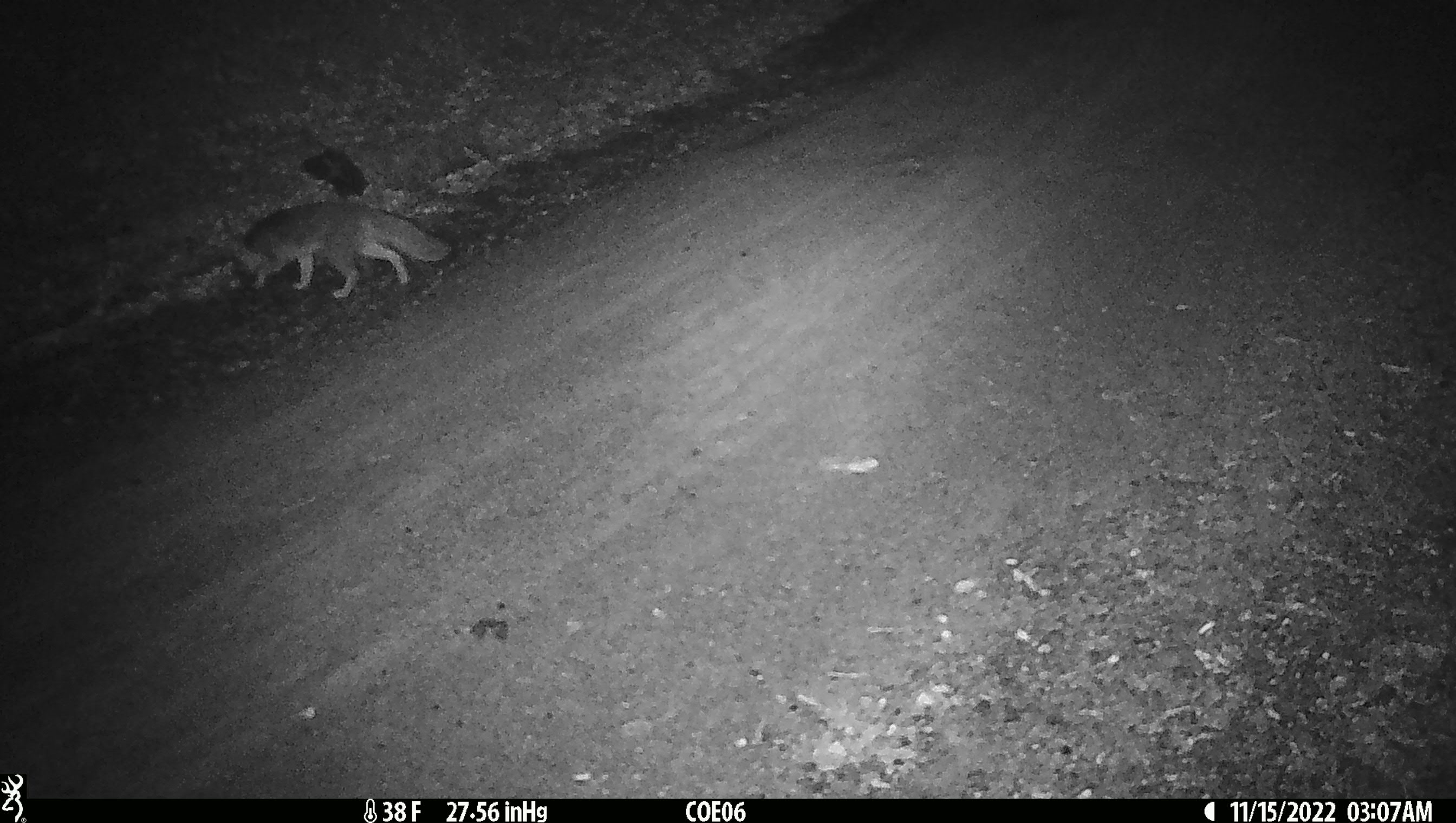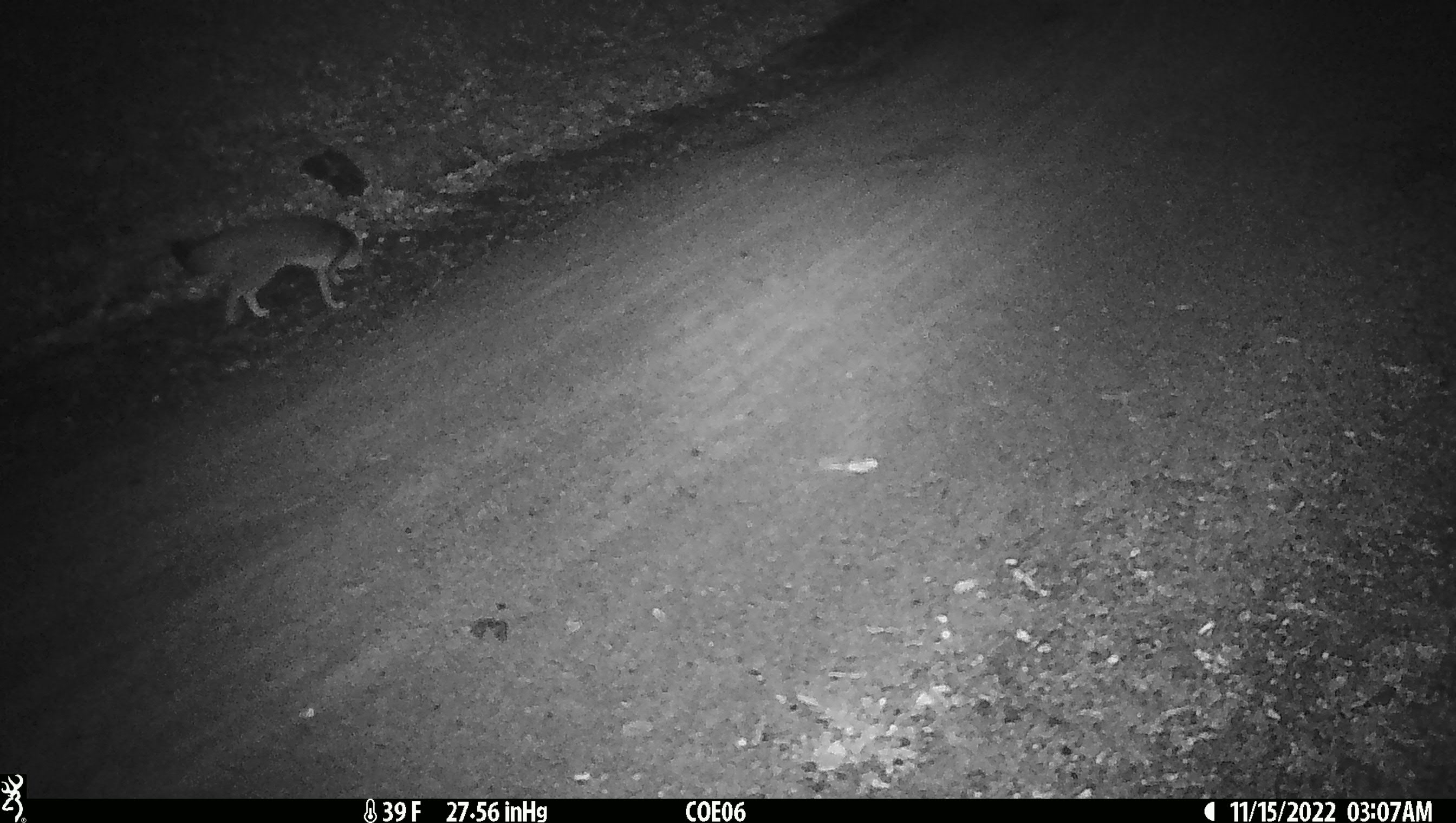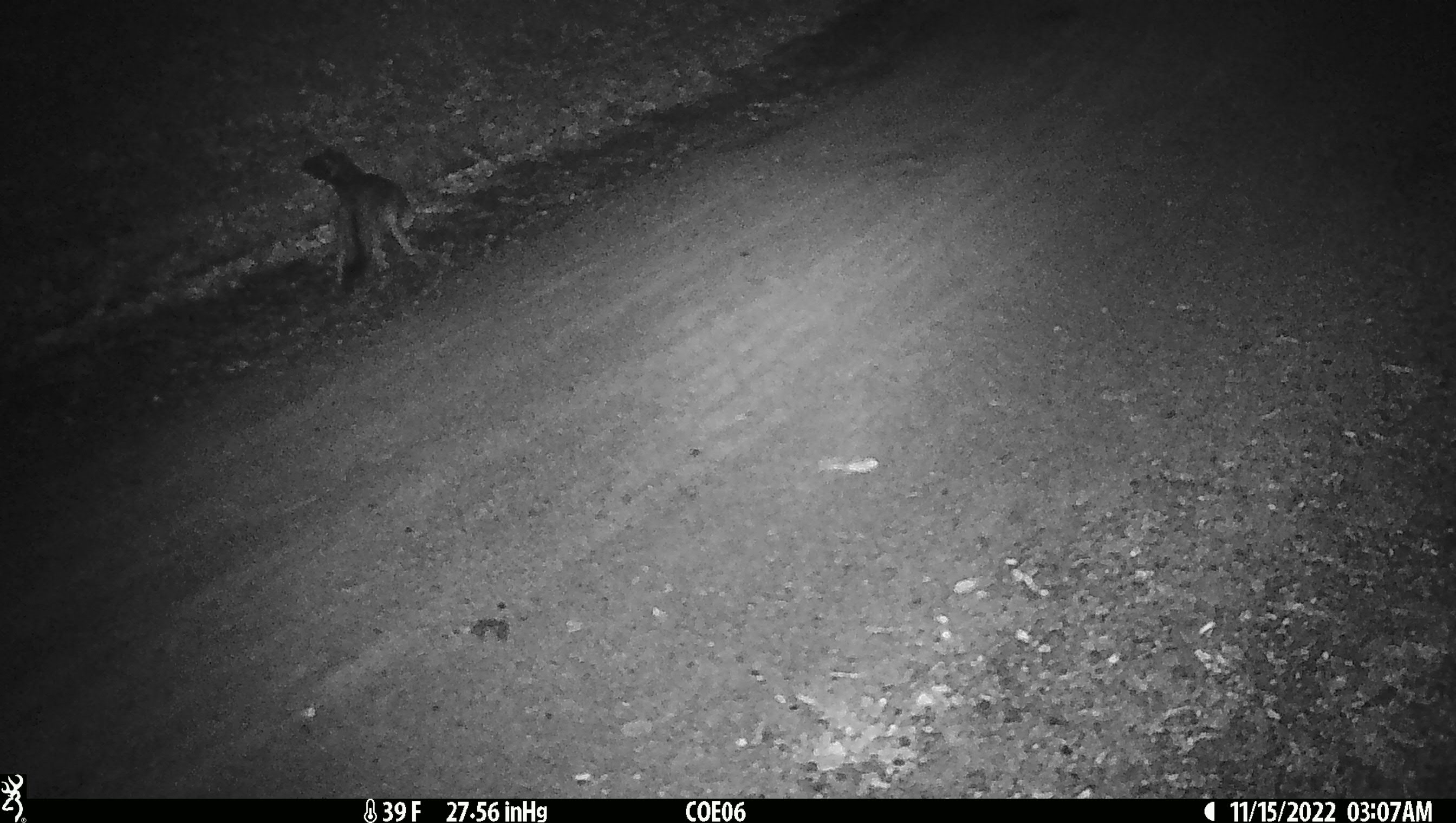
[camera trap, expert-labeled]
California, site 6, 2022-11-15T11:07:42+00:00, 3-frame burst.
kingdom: Animalia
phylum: Chordata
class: Mammalia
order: Carnivora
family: Canidae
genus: Urocyon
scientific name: Urocyon cinereoargenteus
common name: gray fox